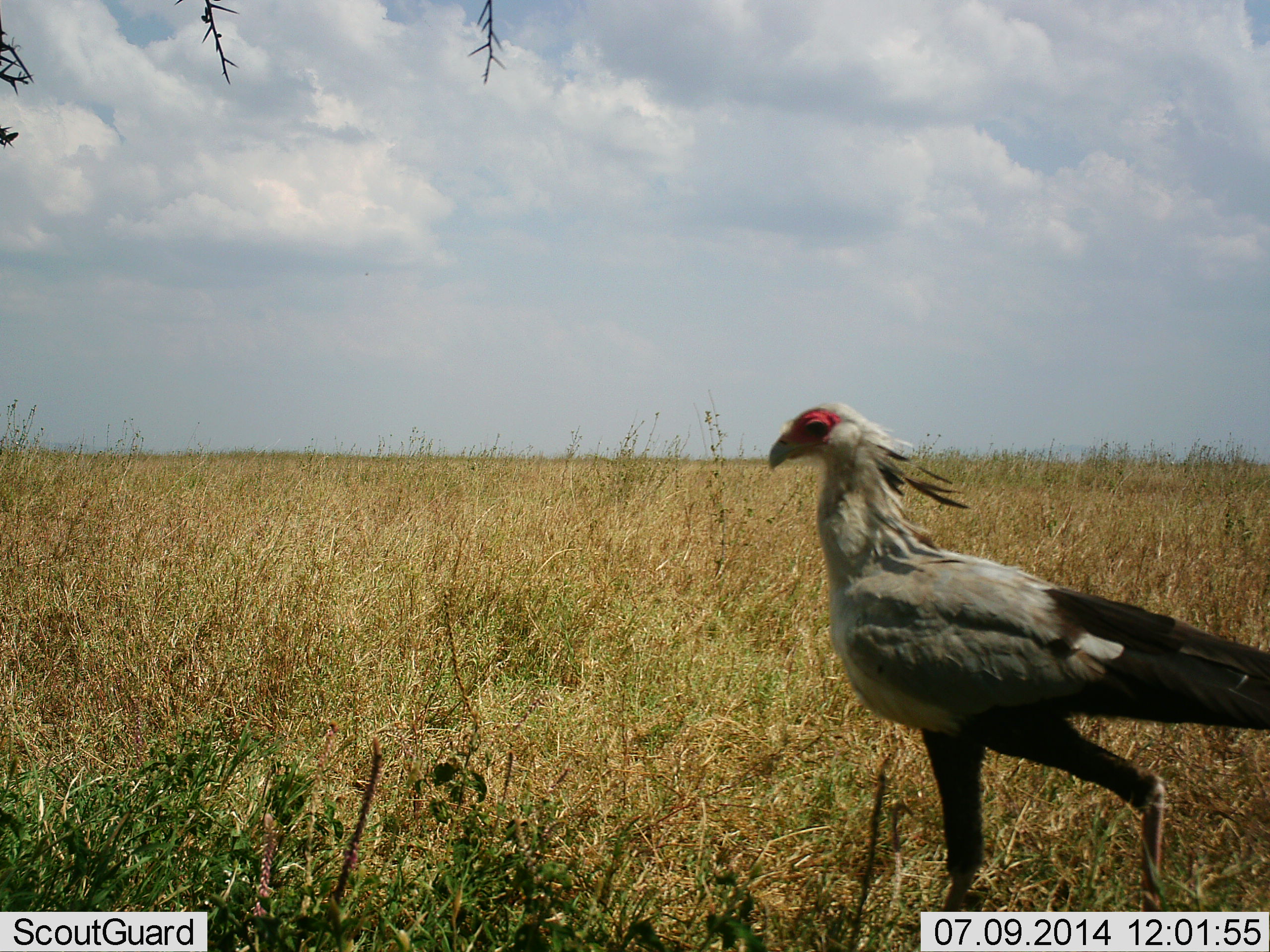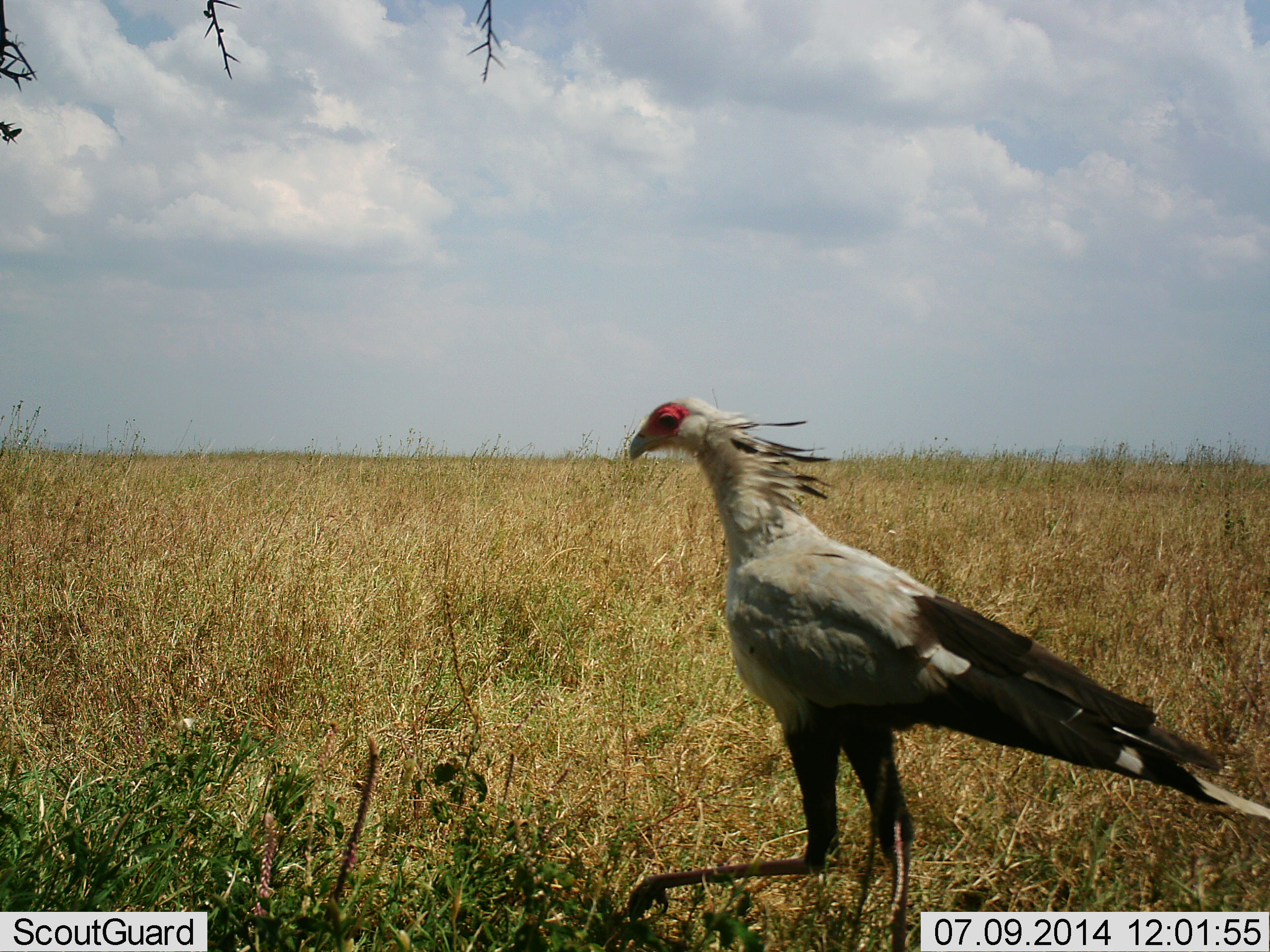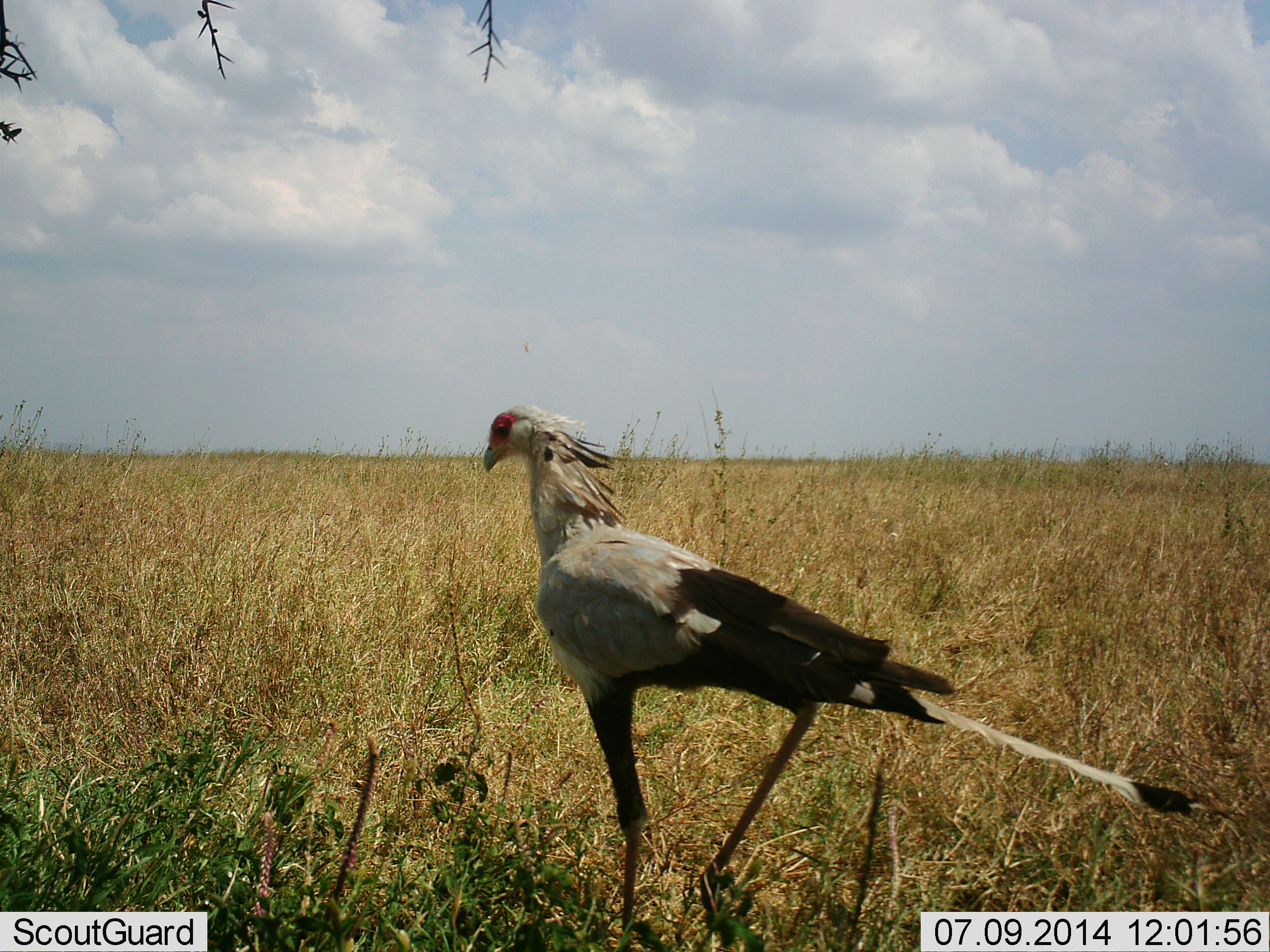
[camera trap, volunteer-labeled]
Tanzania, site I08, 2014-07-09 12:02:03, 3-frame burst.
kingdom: Animalia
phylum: Chordata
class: Aves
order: Accipitriformes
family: Sagittariidae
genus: Sagittarius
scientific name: Sagittarius serpentarius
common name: secretary bird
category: secretarybird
Secretarybird (secretary bird) (Sagittarius serpentarius), count 1. Behavior (volunteer vote fractions): standing 0%, resting 0%, moving 100%, interacting 0%. Young present (vote fraction): 0%. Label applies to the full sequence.